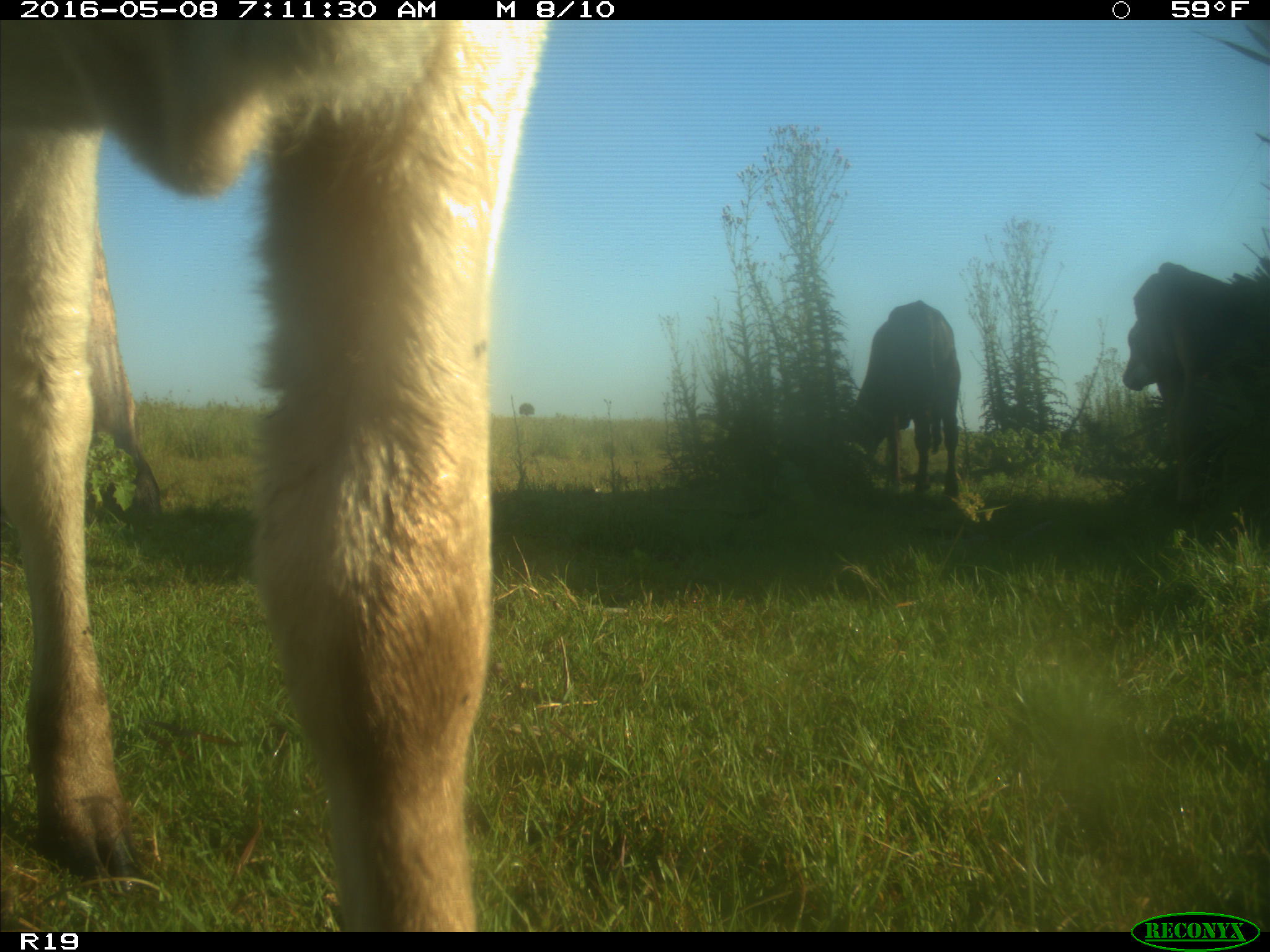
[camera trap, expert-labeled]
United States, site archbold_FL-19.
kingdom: Animalia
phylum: Chordata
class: Mammalia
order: Artiodactyla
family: Bovidae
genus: Bos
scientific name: Bos taurus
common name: domestic cow